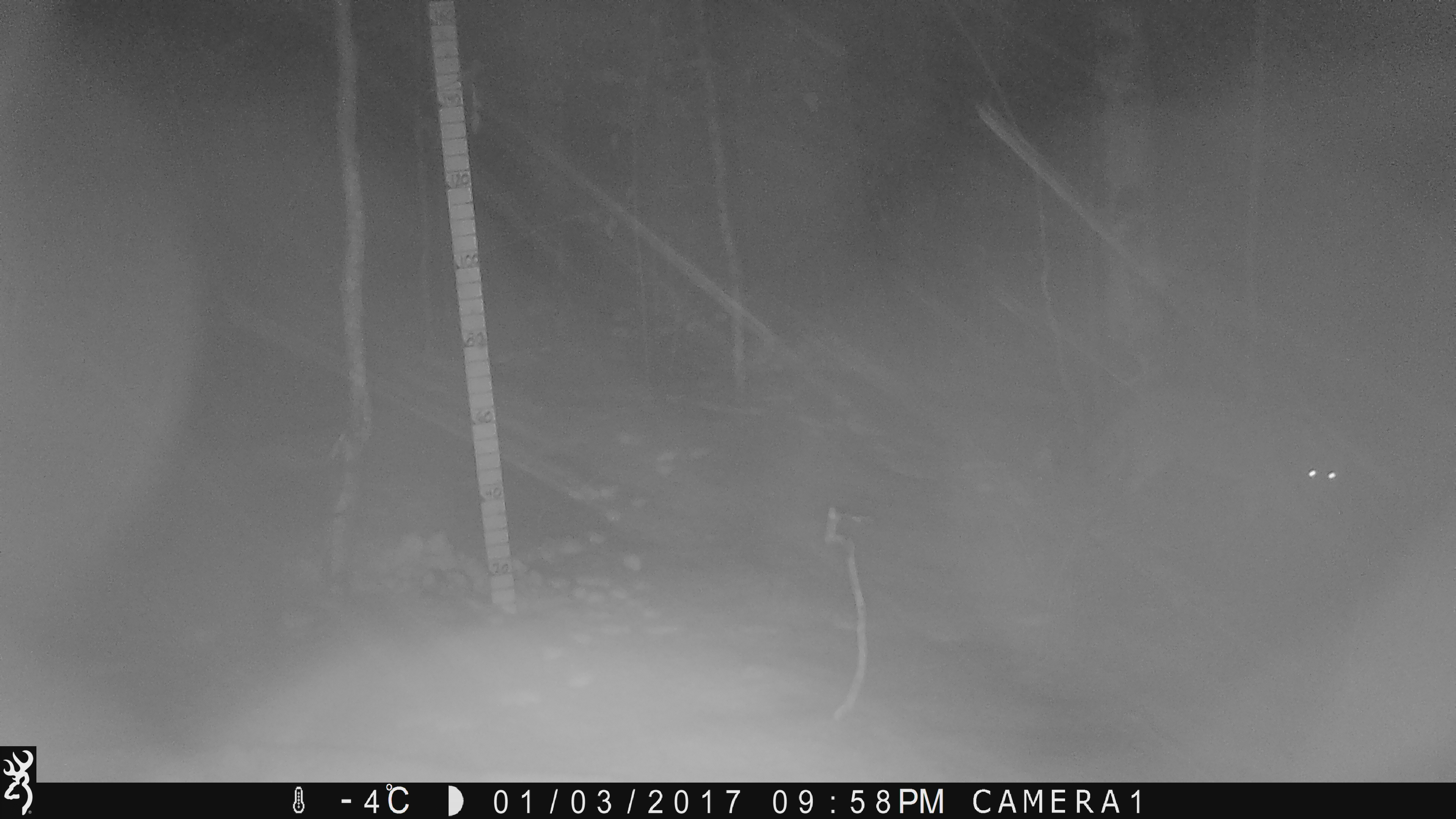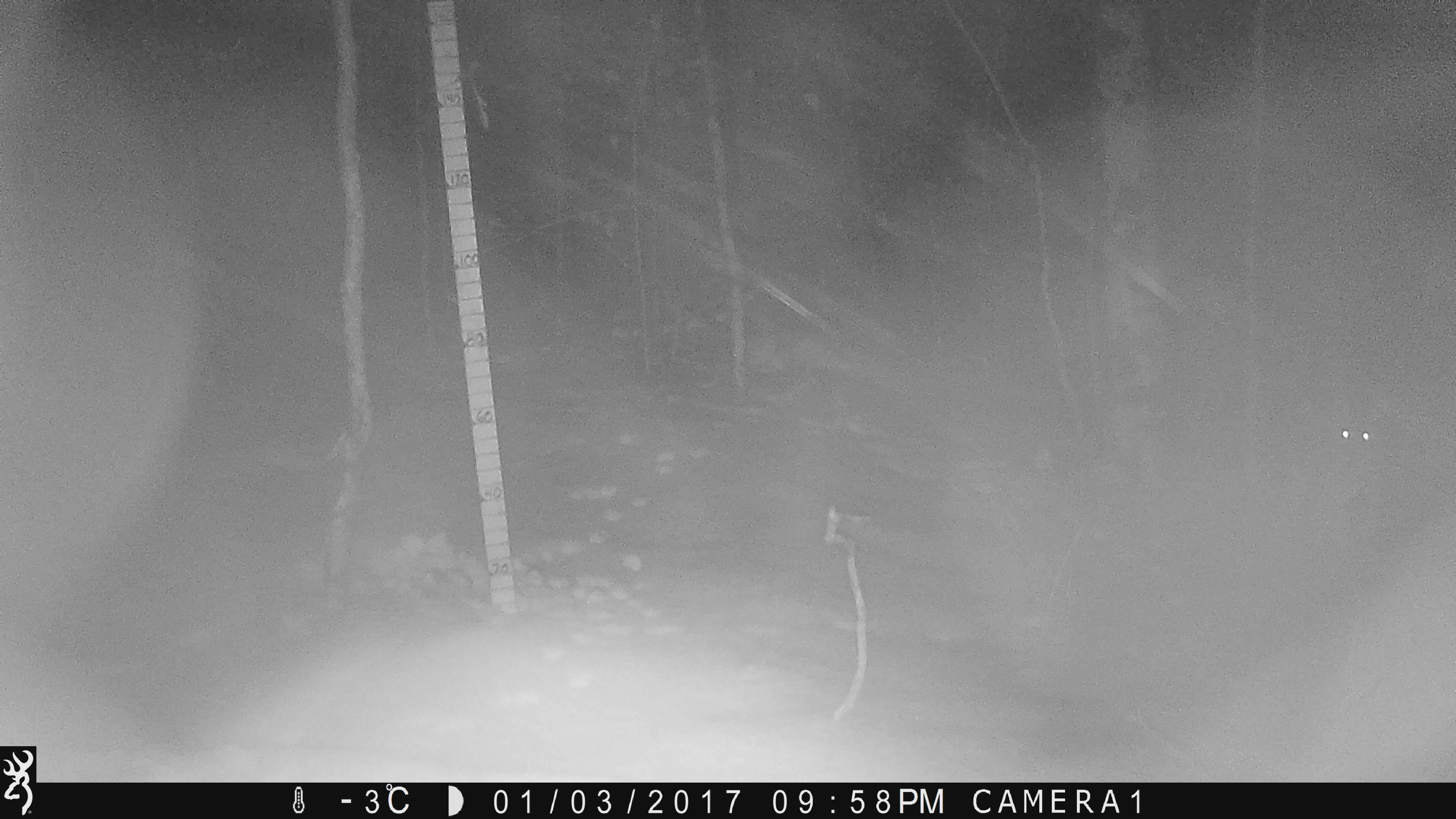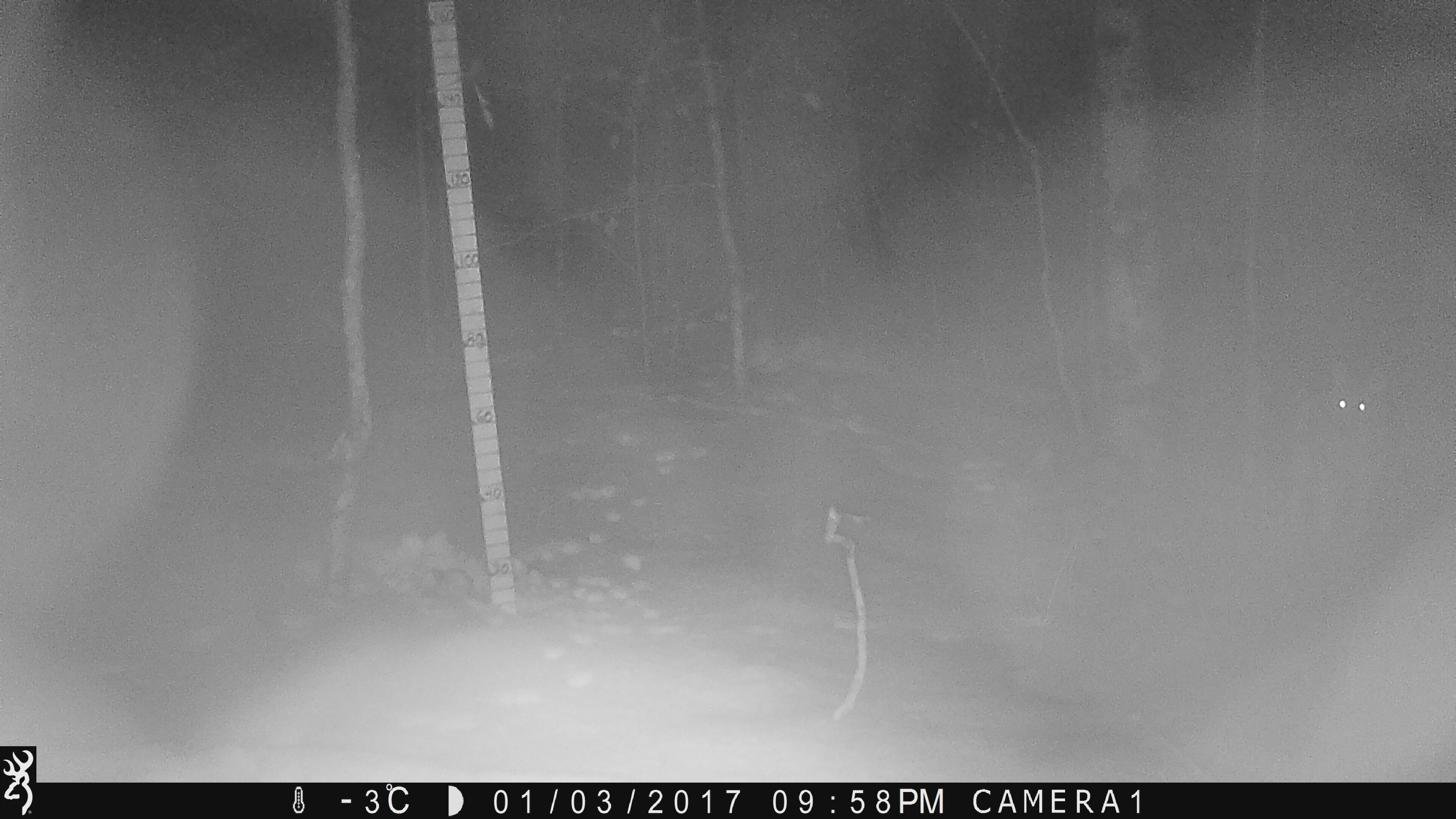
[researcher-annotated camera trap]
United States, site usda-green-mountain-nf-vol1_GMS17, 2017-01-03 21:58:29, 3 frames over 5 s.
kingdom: Animalia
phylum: Chordata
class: Mammalia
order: Carnivora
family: Canidae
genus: Canis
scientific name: Canis latrans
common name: coyote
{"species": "coyote (Canis latrans)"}